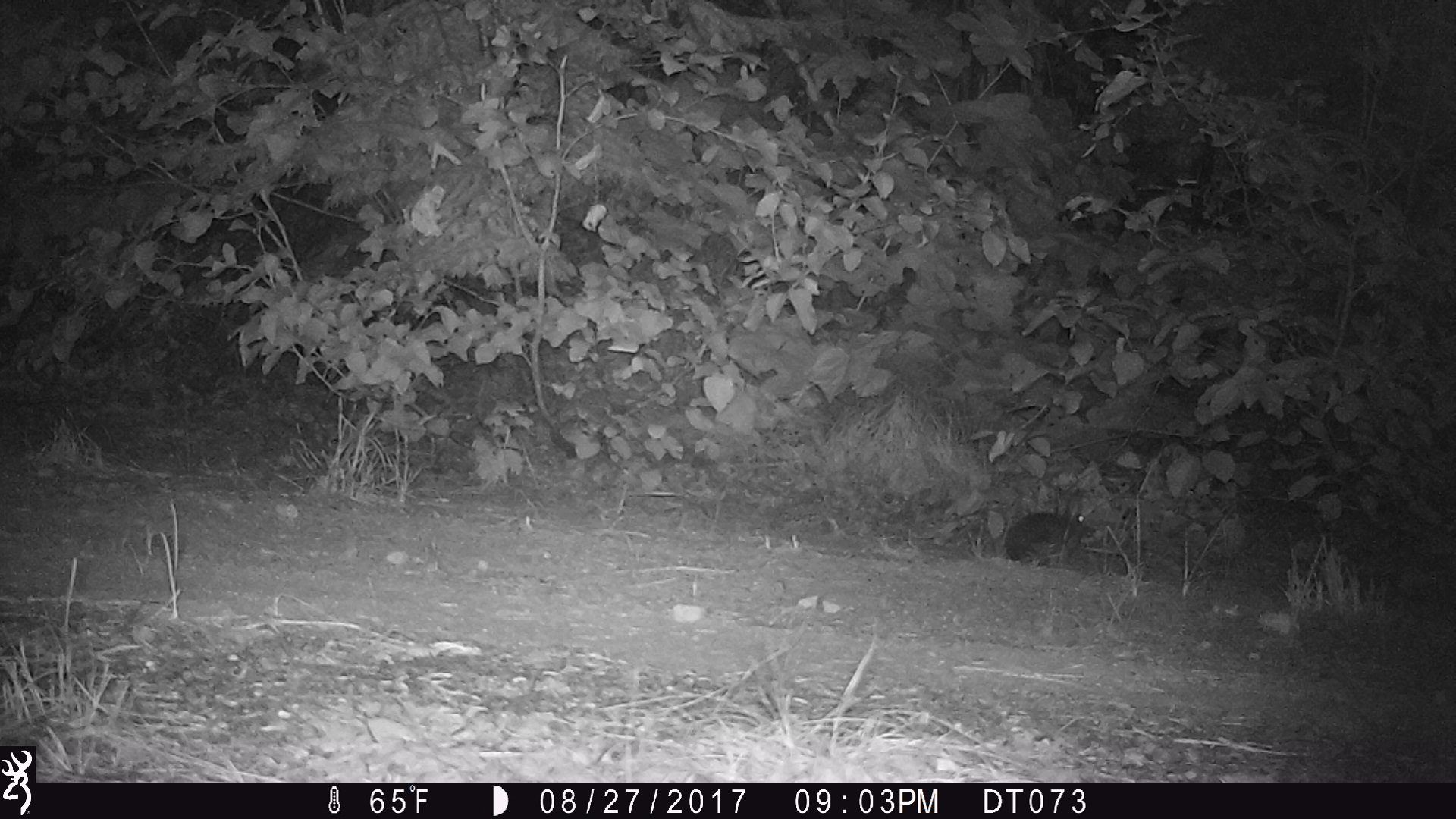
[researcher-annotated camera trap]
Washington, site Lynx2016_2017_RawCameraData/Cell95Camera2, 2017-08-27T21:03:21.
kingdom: Animalia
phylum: Chordata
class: Mammalia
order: Lagomorpha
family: Leporidae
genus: Lepus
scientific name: Lepus americanus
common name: snowshoe hare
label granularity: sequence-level